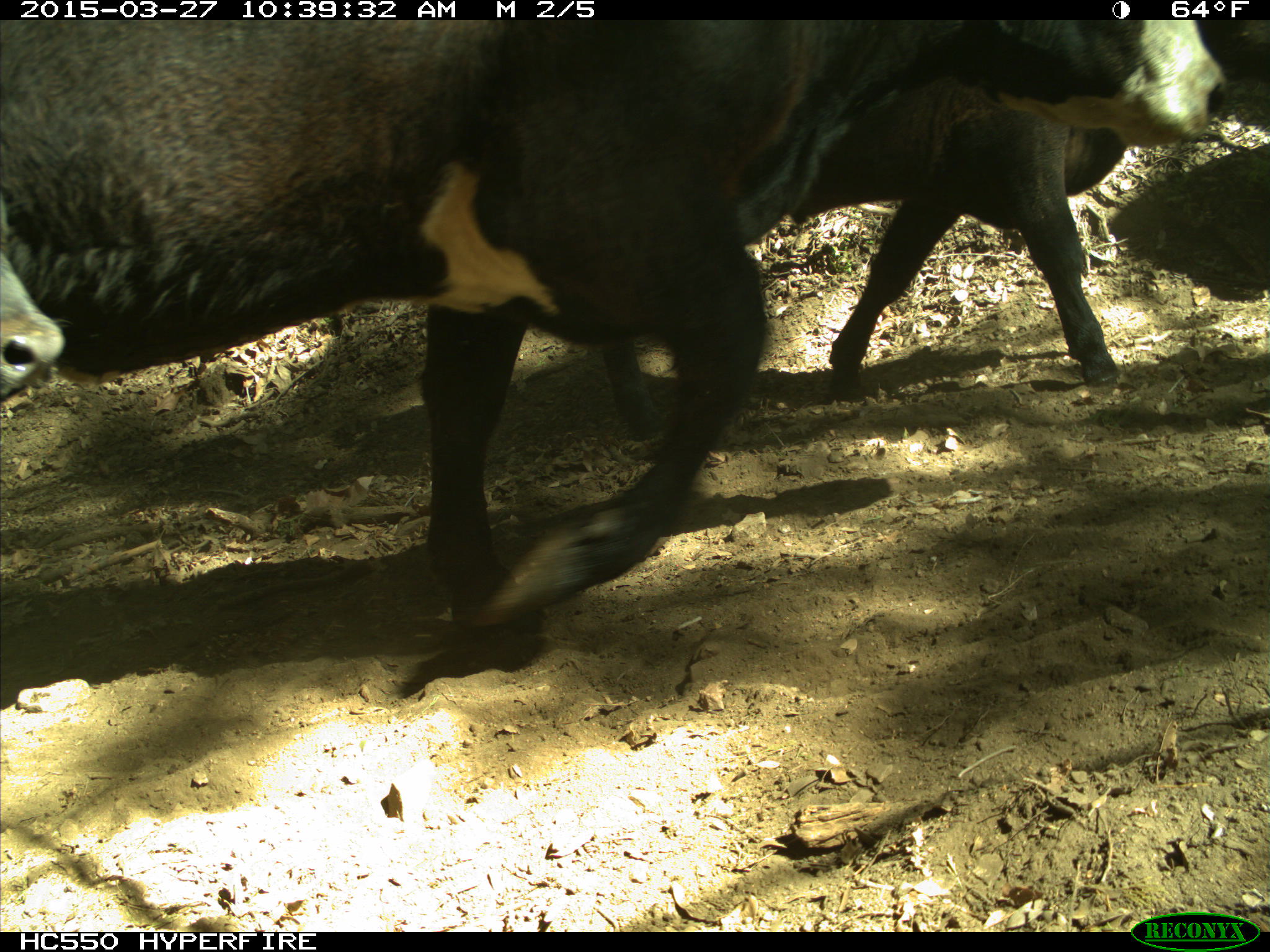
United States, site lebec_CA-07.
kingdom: Animalia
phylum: Chordata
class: Mammalia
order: Artiodactyla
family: Bovidae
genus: Bos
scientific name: Bos taurus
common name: domestic cow